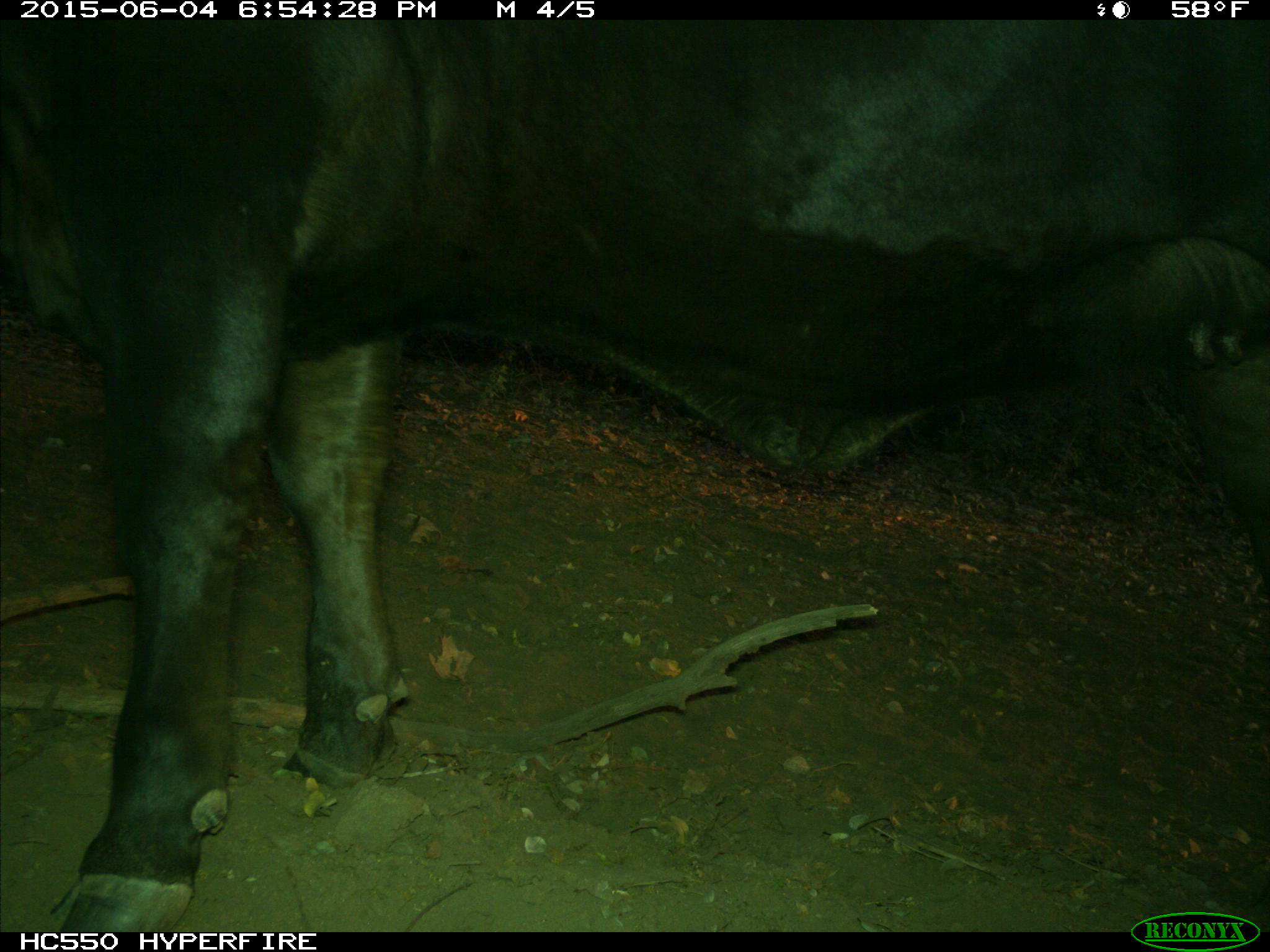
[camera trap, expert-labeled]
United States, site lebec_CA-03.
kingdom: Animalia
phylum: Chordata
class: Mammalia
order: Artiodactyla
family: Bovidae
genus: Bos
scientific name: Bos taurus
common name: domestic cow